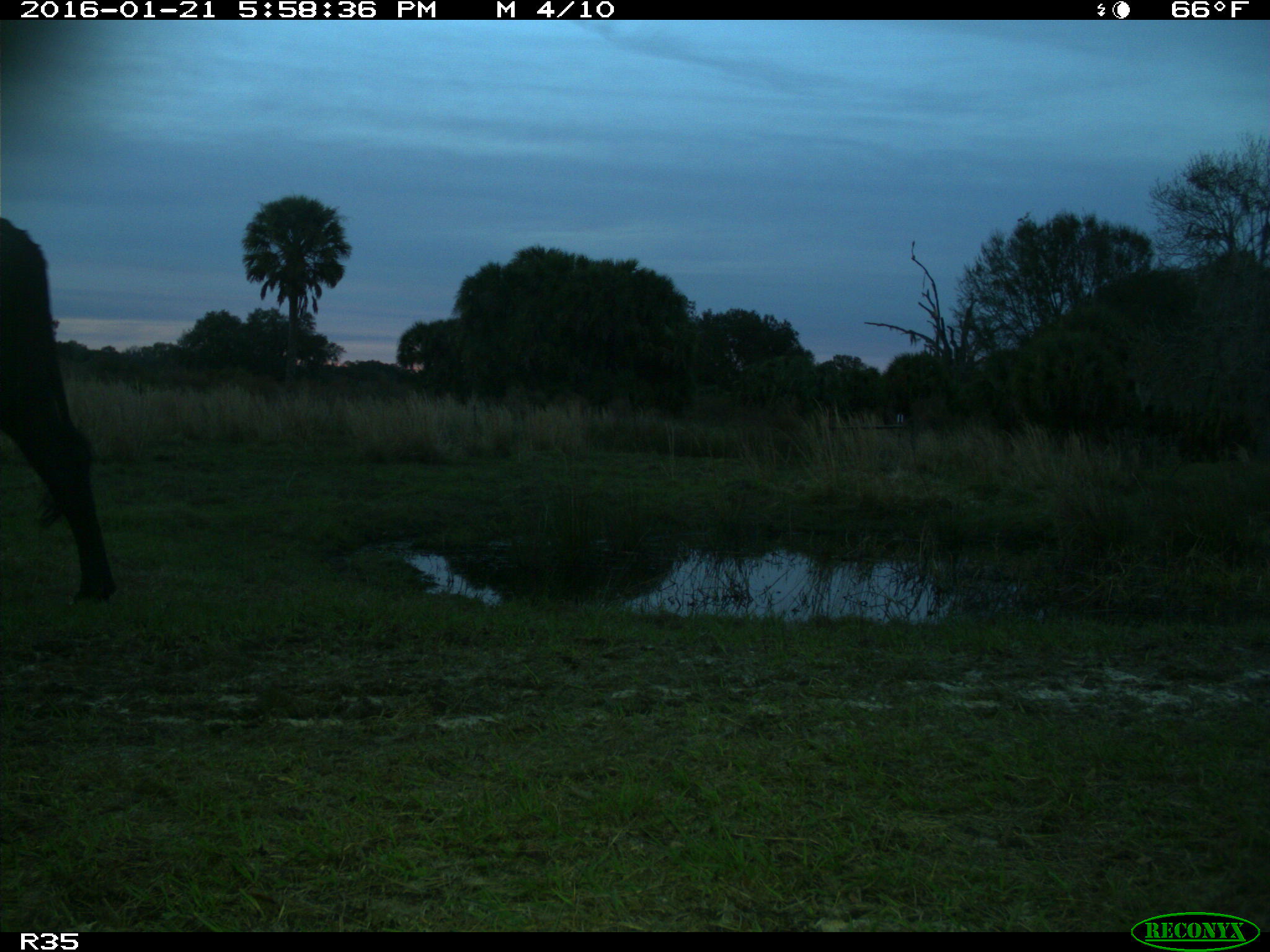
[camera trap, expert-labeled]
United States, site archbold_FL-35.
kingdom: Animalia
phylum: Chordata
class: Mammalia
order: Artiodactyla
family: Bovidae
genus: Bos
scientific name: Bos taurus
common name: domestic cow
Bos taurus (domestic cow).